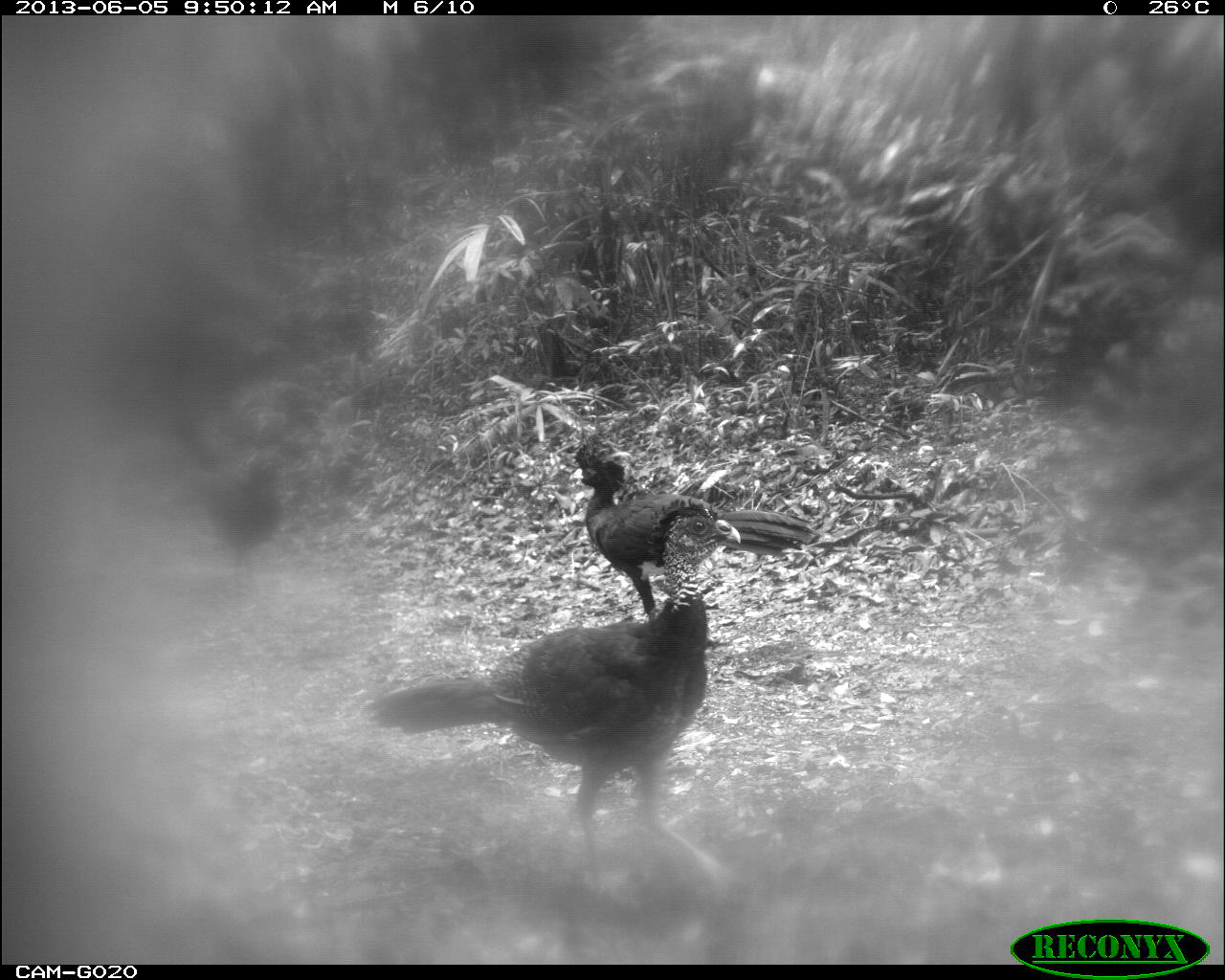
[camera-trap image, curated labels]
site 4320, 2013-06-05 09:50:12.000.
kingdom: Animalia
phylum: Chordata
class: Aves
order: Galliformes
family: Cracidae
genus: Crax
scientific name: Crax rubra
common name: great curassow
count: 4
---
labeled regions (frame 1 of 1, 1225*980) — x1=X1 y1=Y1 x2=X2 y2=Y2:
crax rubra: x1=362 y1=495 x2=741 y2=899; x1=574 y1=430 x2=815 y2=617; x1=189 y1=452 x2=286 y2=588